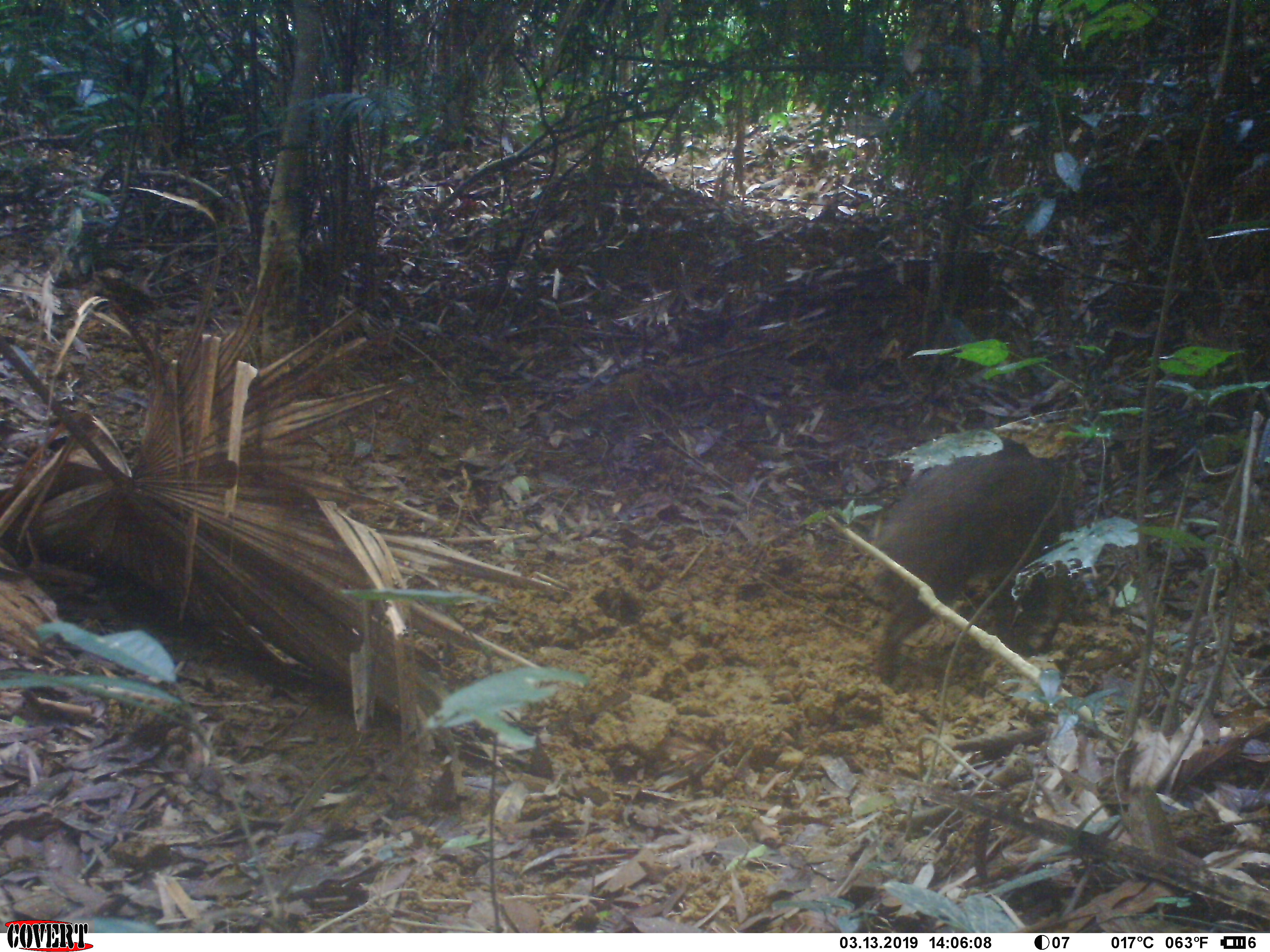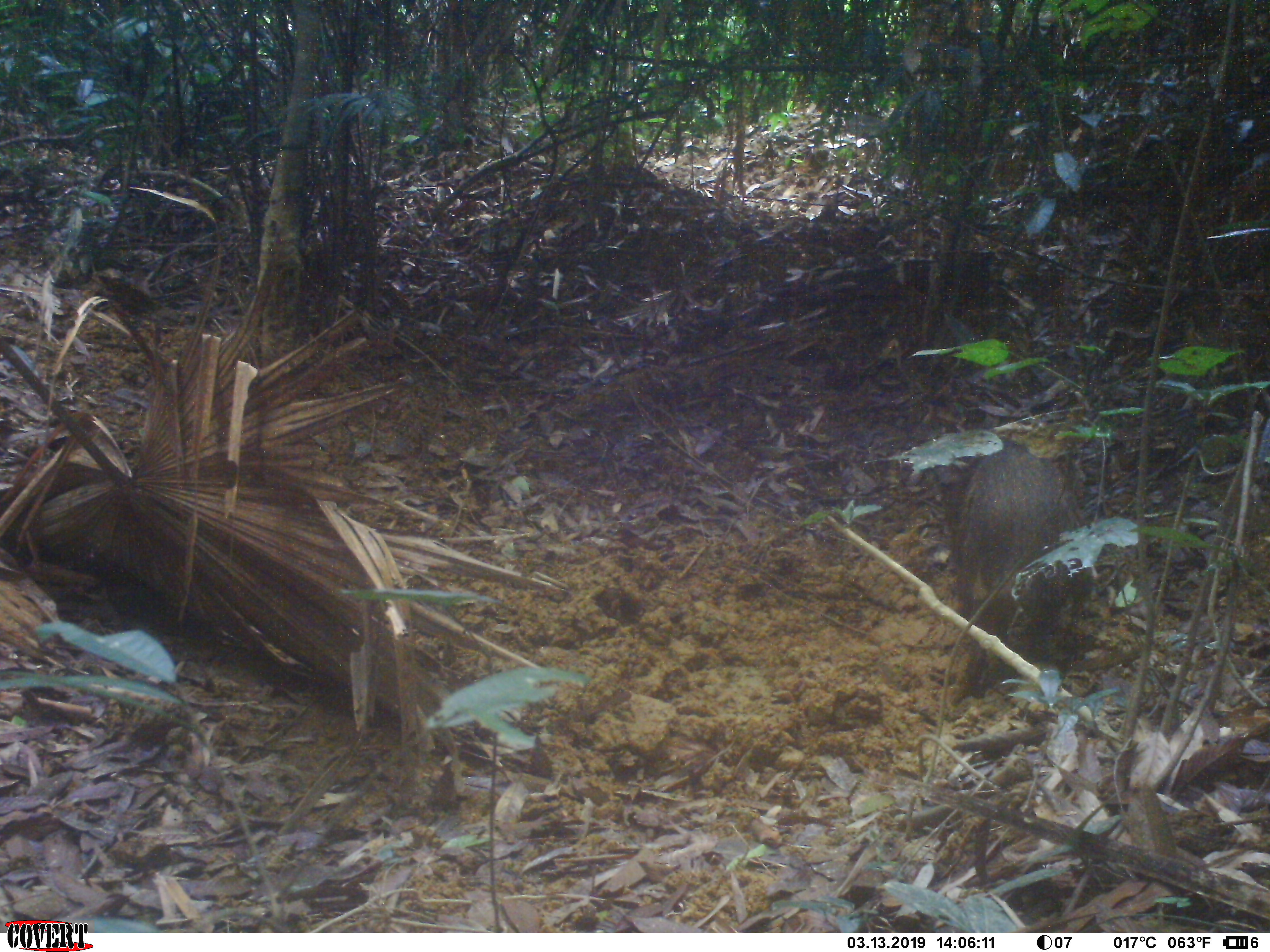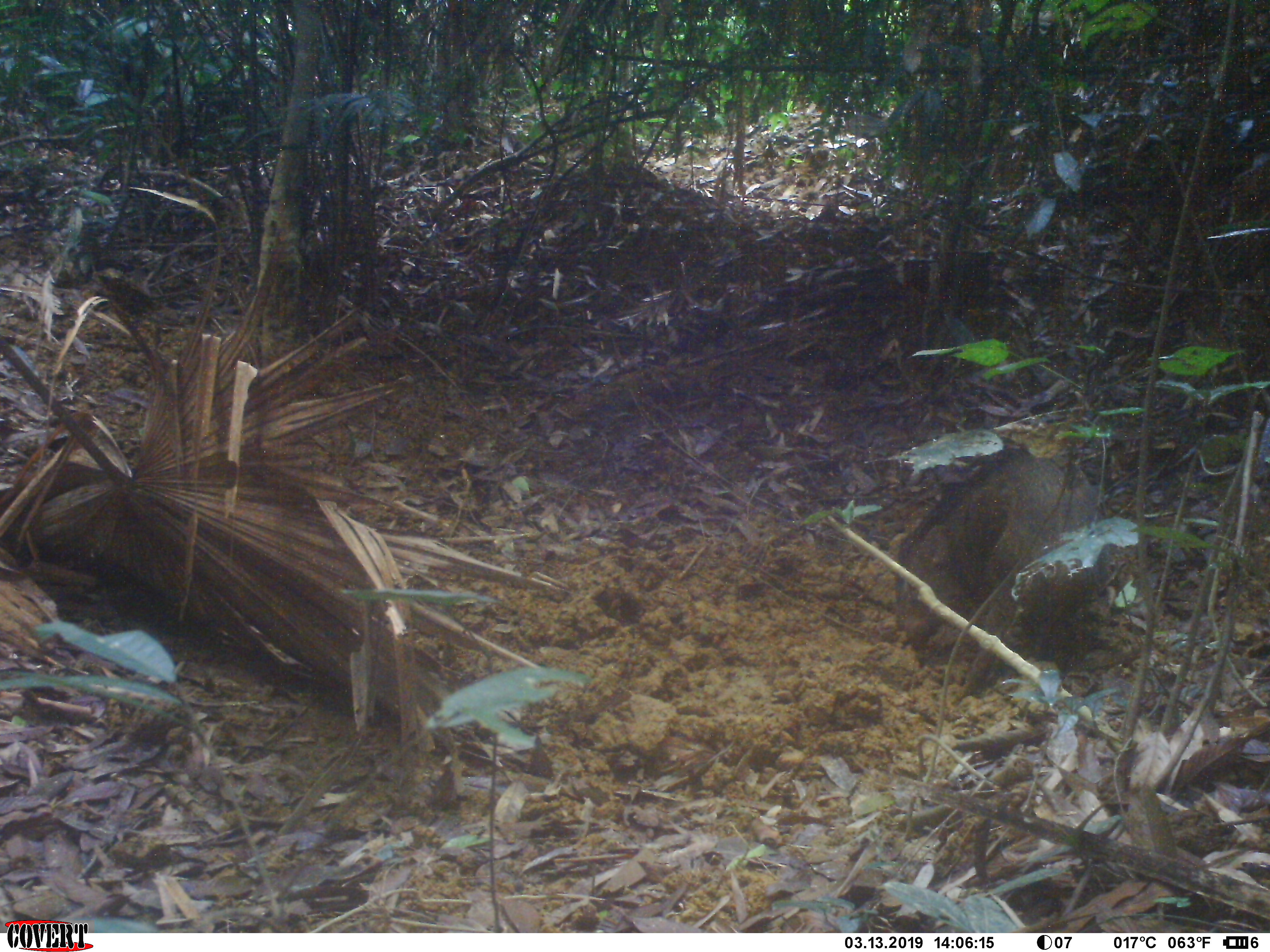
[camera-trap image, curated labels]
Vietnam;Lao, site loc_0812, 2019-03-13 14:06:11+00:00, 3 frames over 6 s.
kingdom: Animalia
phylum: Chordata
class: Mammalia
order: Artiodactyla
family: Suidae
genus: Sus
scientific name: Sus scrofa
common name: eurasian wild pig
Eurasian wild pig (Sus scrofa). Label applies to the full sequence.